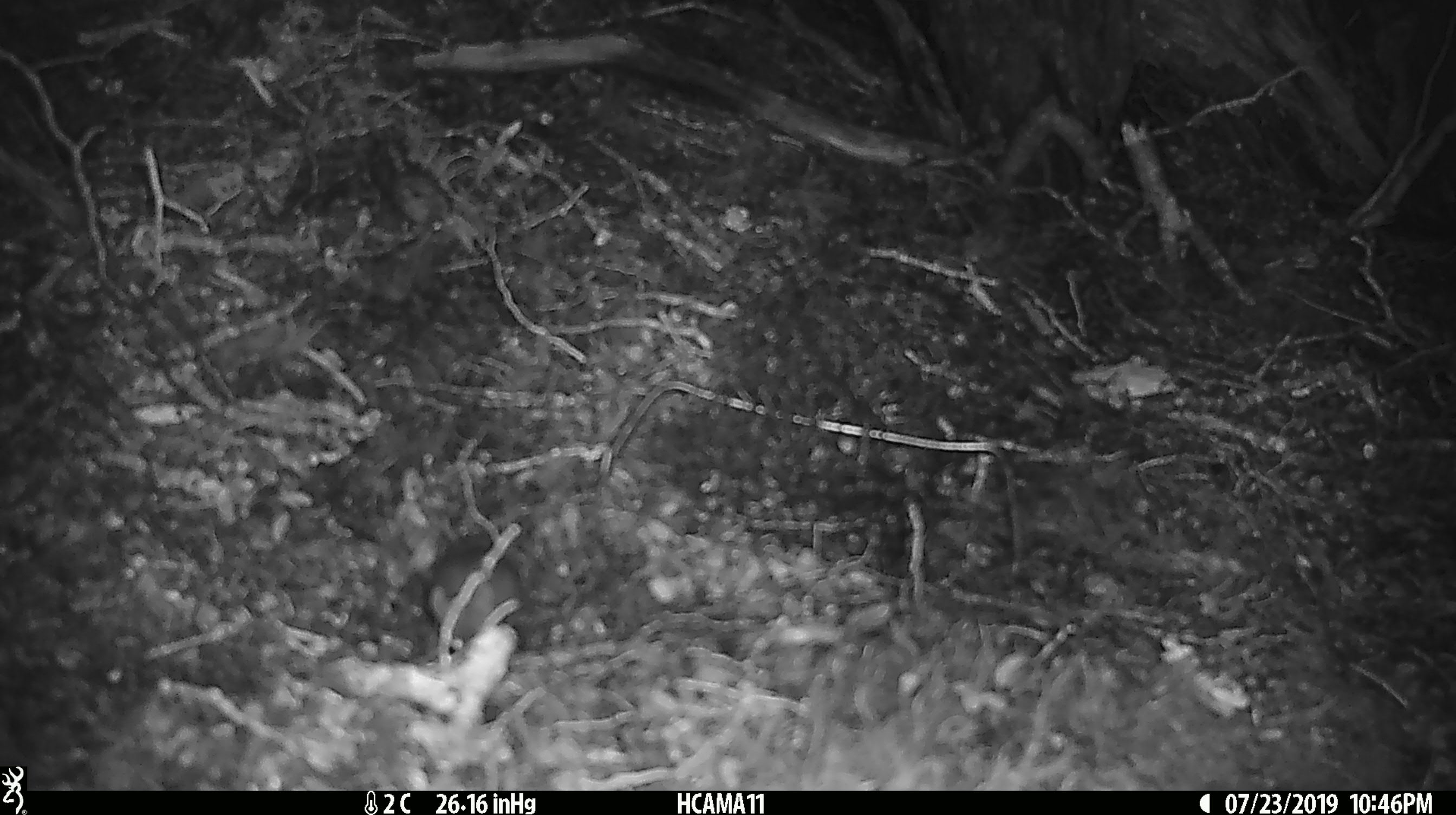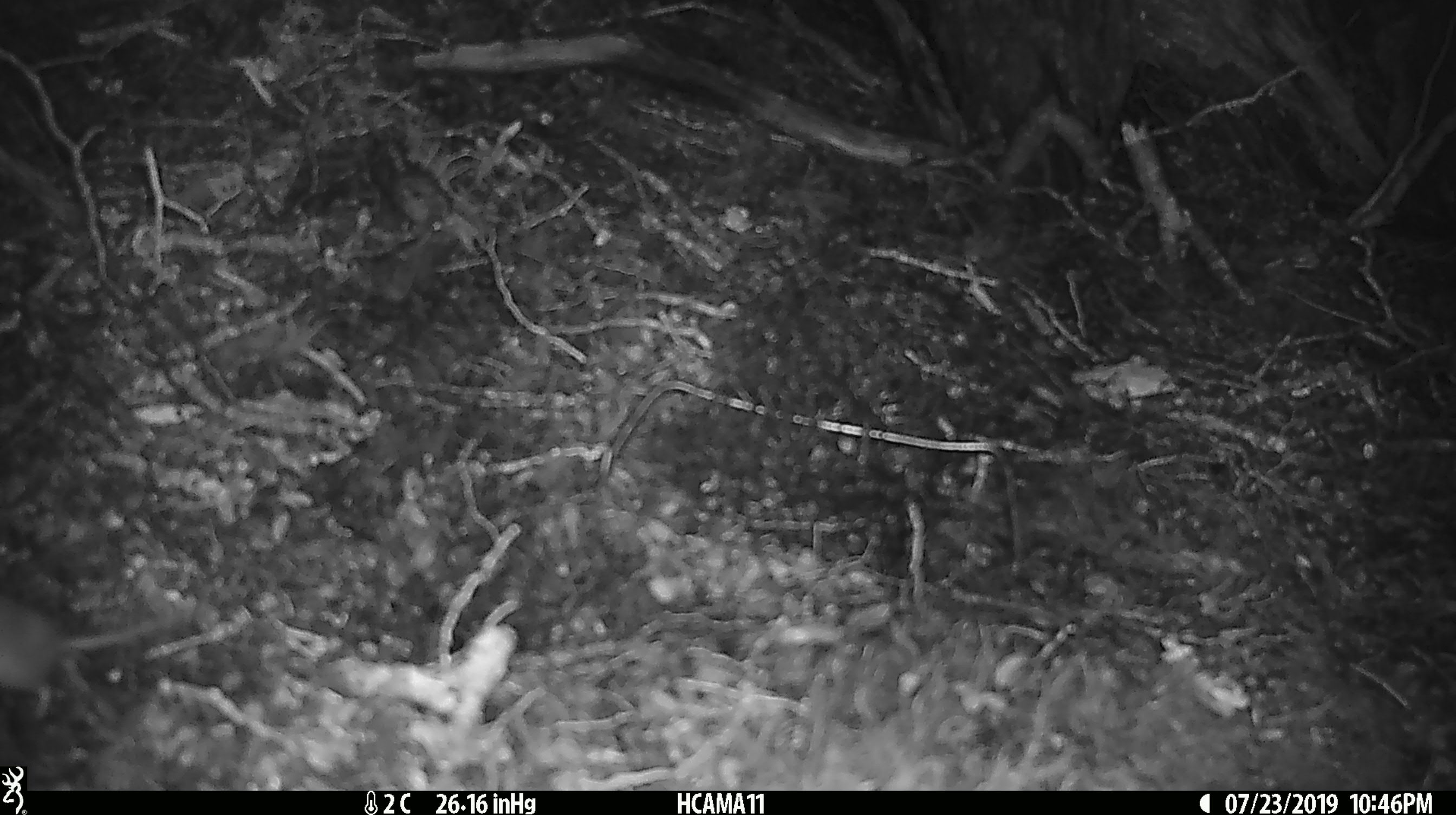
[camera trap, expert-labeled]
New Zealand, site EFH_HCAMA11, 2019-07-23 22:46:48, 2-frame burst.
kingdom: Animalia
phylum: Chordata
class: Mammalia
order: Rodentia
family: Muridae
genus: Mus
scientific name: Mus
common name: mouse